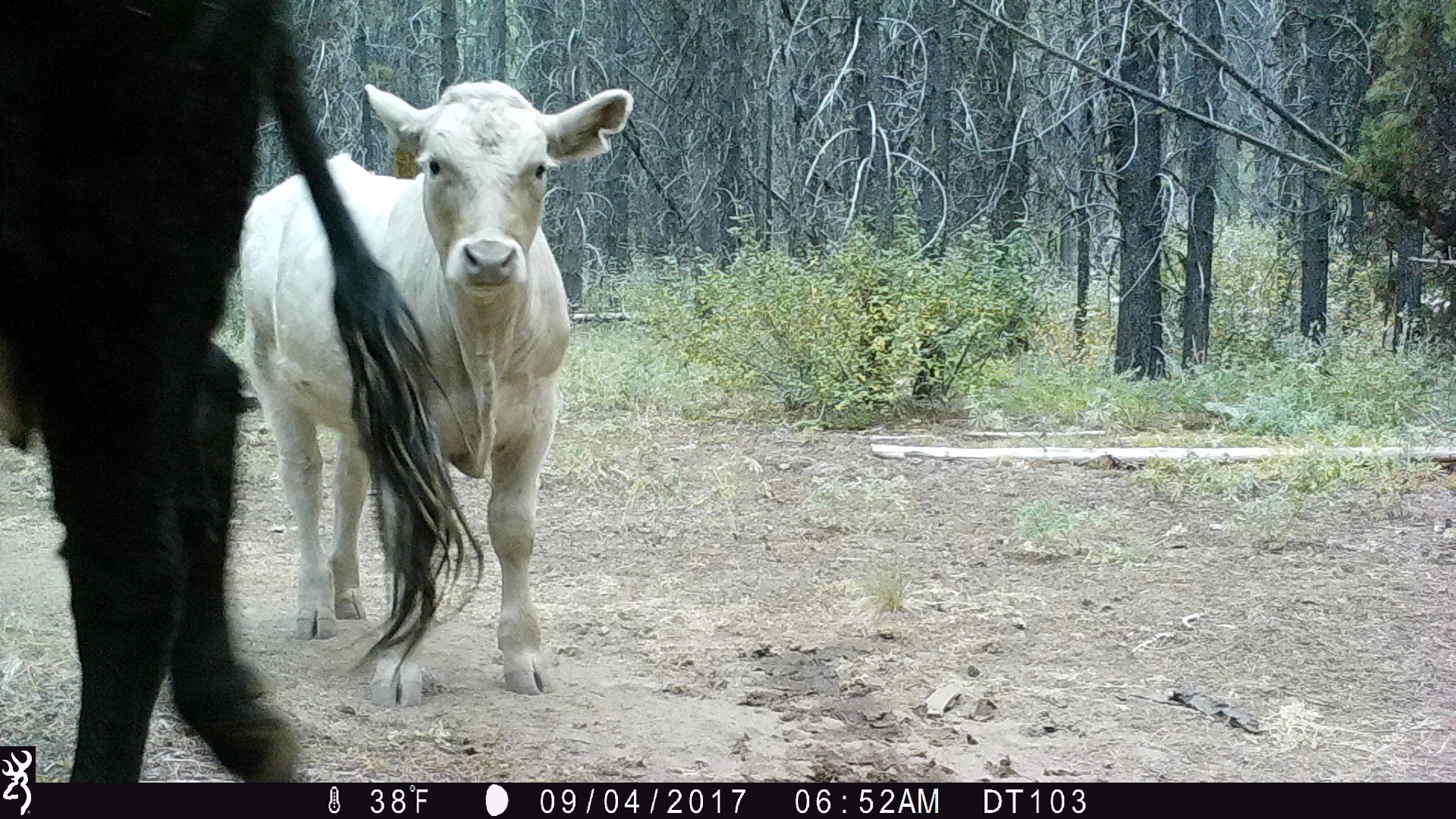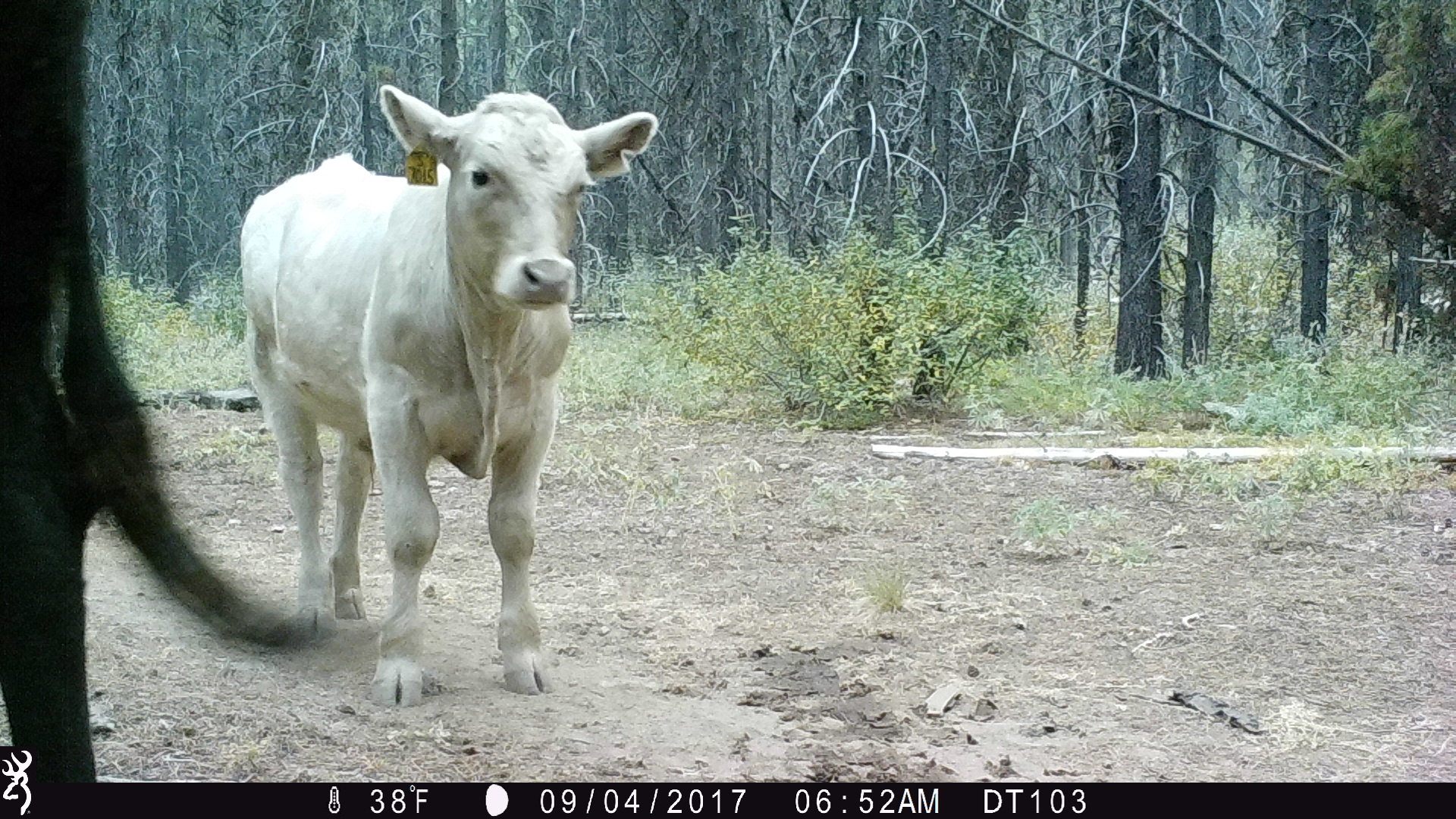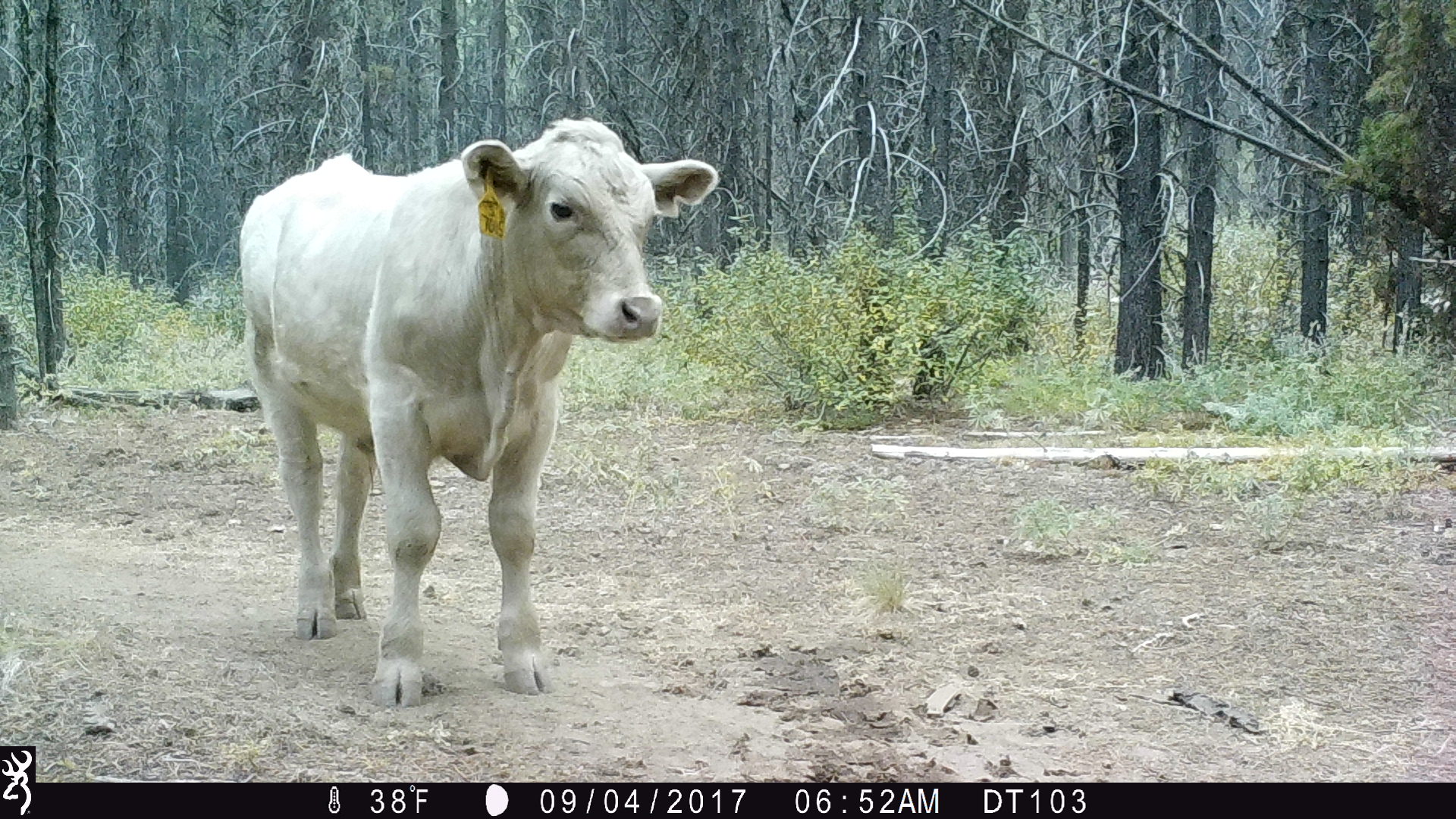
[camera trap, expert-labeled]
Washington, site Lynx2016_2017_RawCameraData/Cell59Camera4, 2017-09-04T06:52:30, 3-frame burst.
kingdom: Animalia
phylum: Chordata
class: Mammalia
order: Artiodactyla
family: Bovidae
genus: Bos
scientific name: Bos taurus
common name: domestic cattle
Domestic cattle (Bos taurus). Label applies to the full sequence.